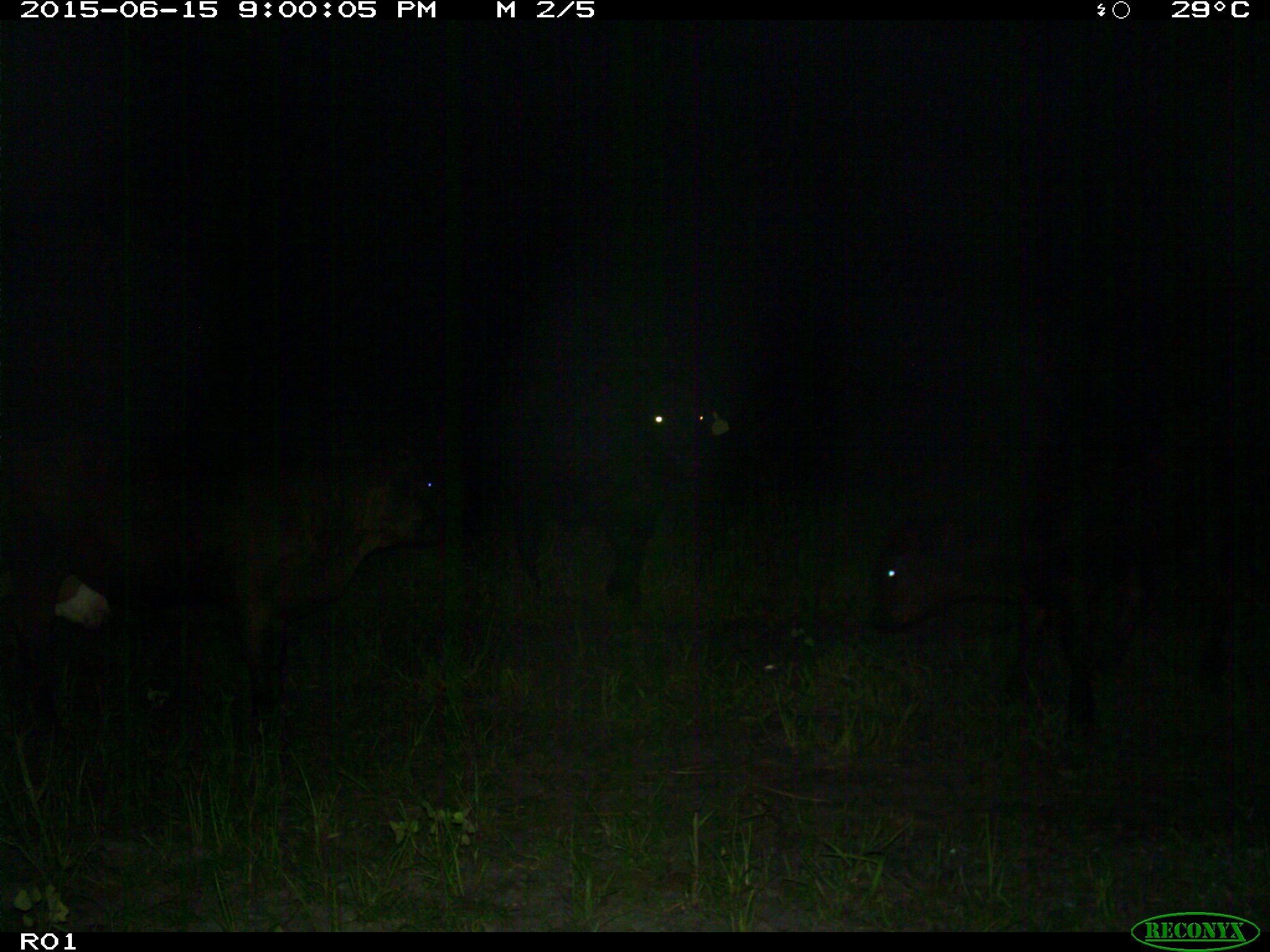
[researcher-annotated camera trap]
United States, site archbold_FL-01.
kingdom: Animalia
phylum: Chordata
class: Mammalia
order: Artiodactyla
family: Bovidae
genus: Bos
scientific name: Bos taurus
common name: domestic cow